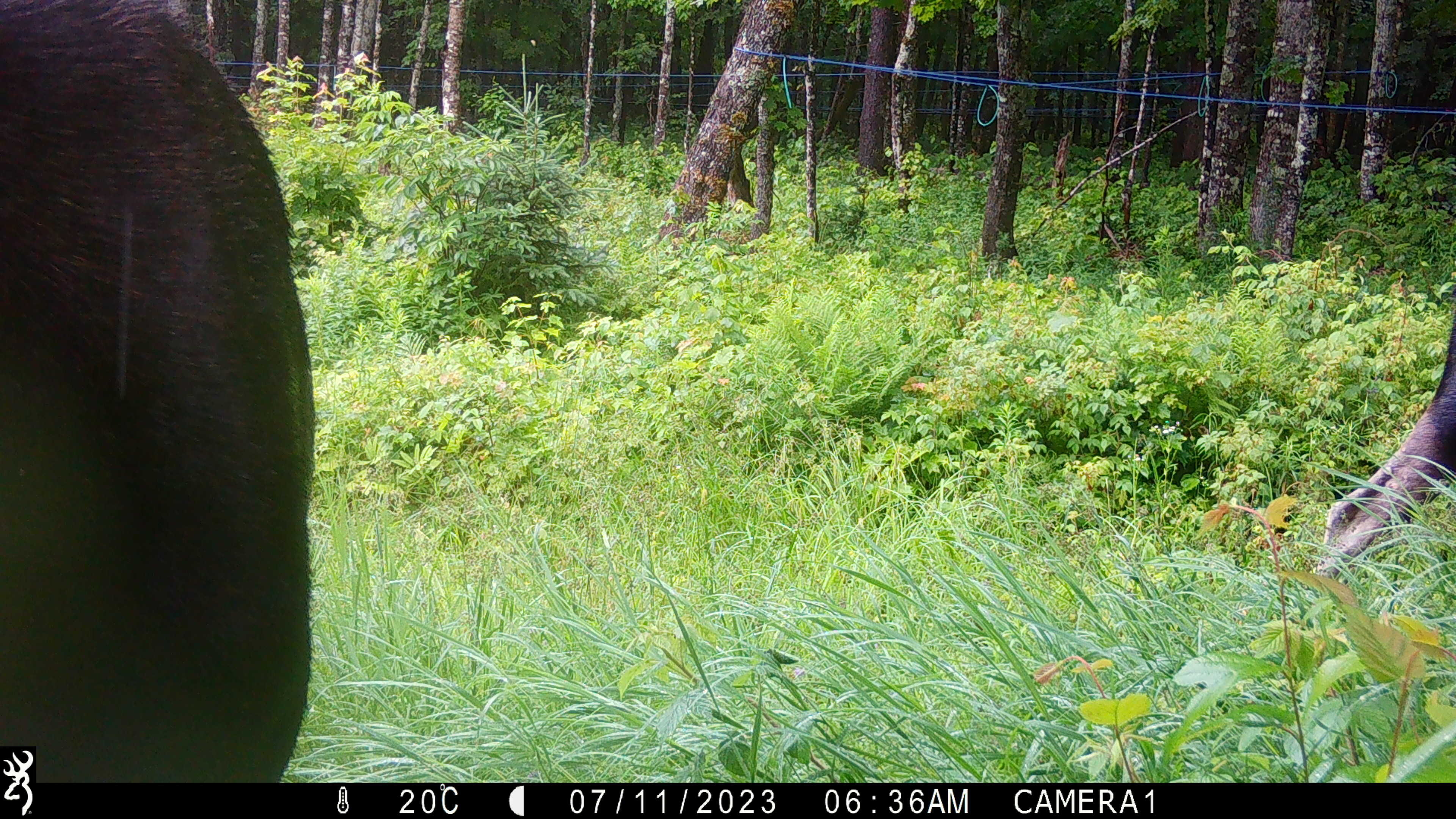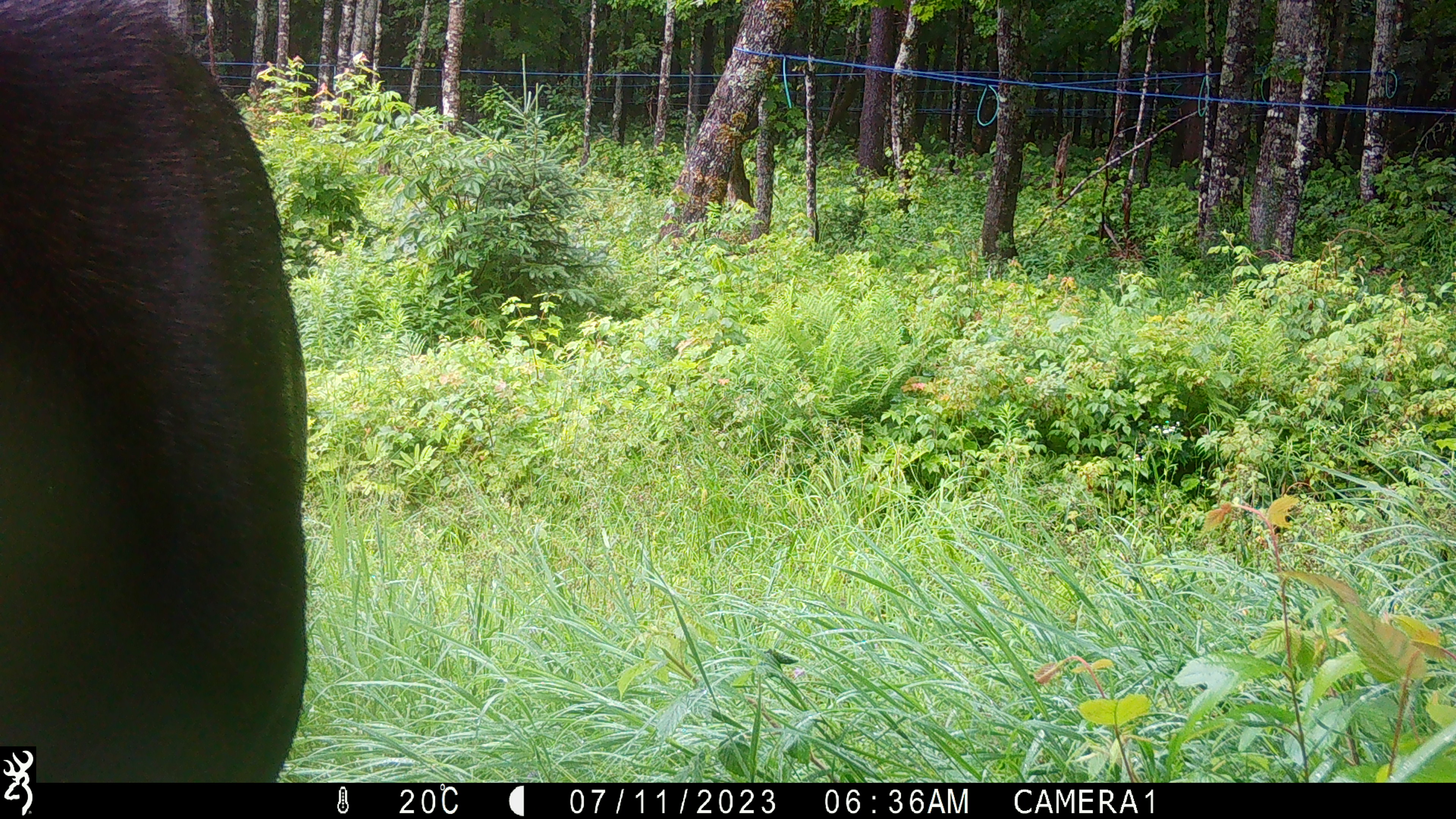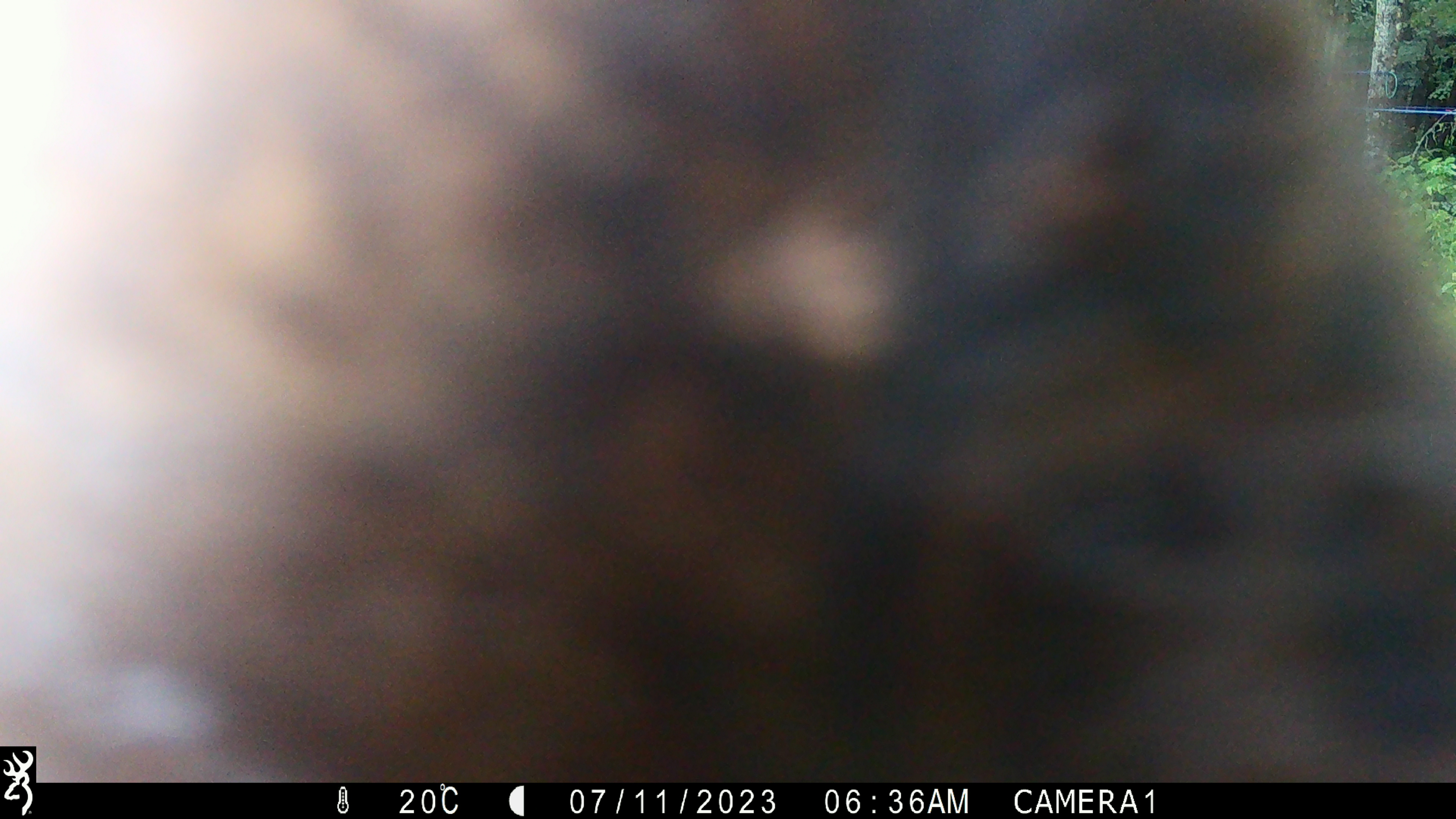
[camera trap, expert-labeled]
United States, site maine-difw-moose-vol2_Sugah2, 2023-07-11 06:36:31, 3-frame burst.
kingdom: Animalia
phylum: Chordata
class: Mammalia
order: Artiodactyla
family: Cervidae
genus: Alces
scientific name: Alces alces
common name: moose